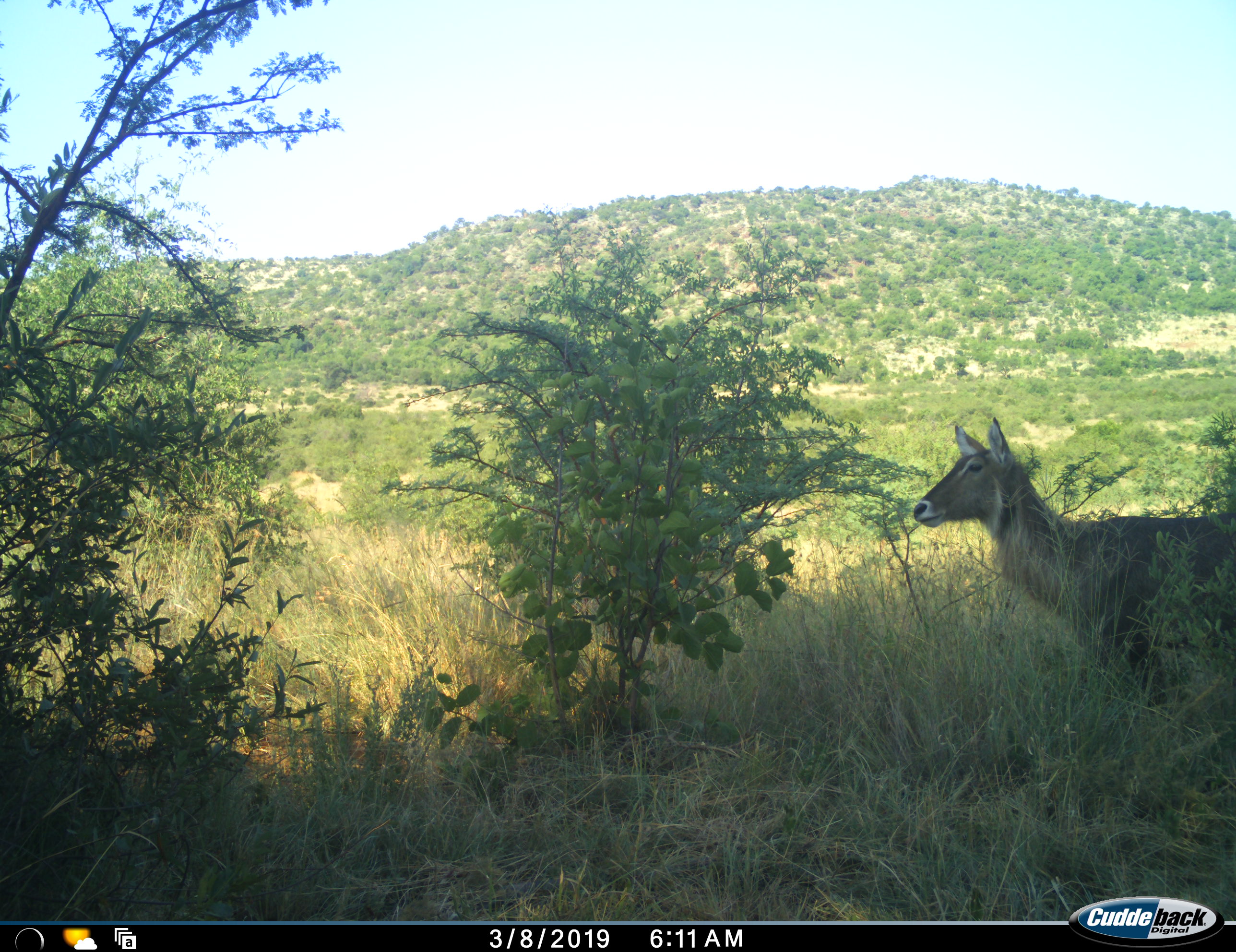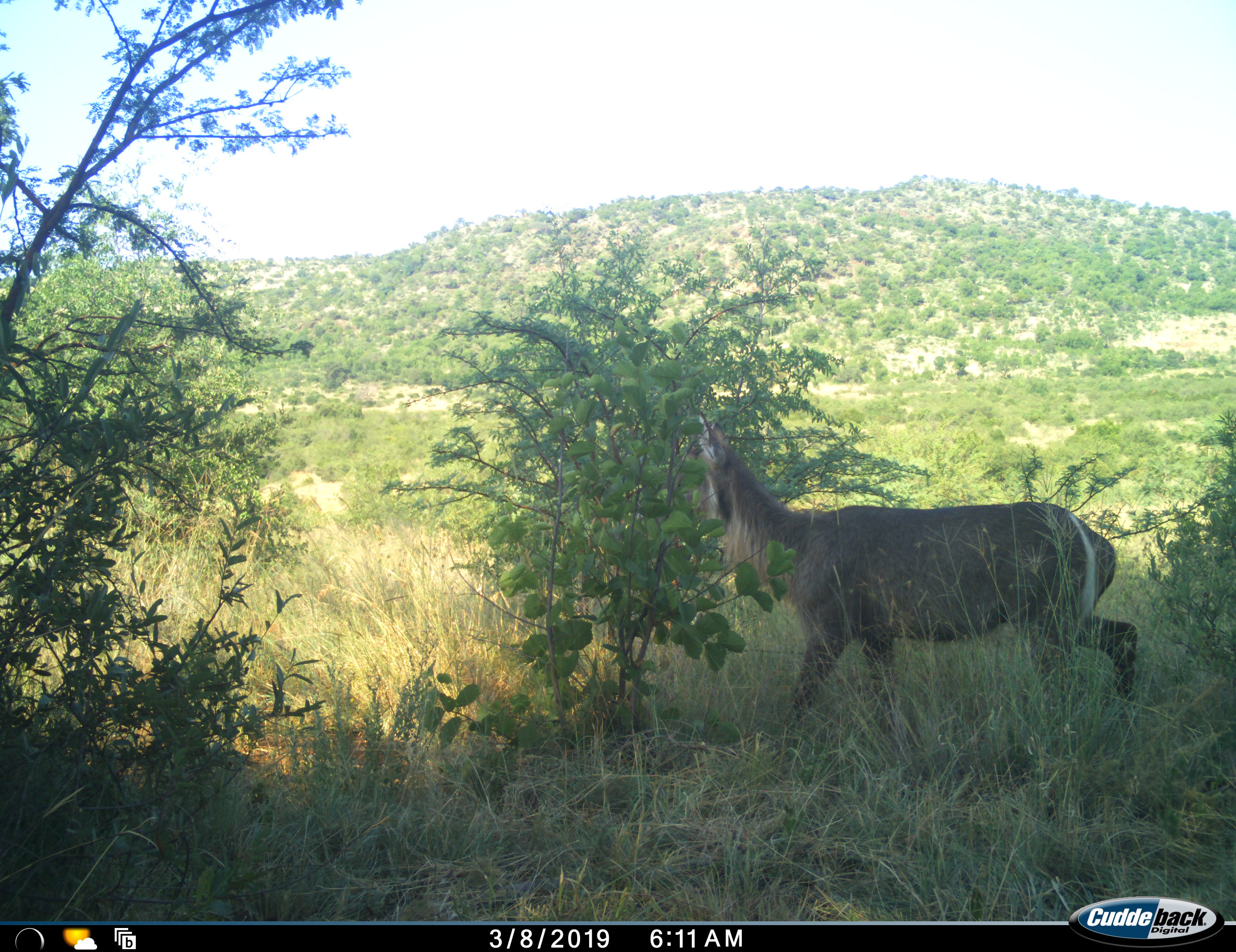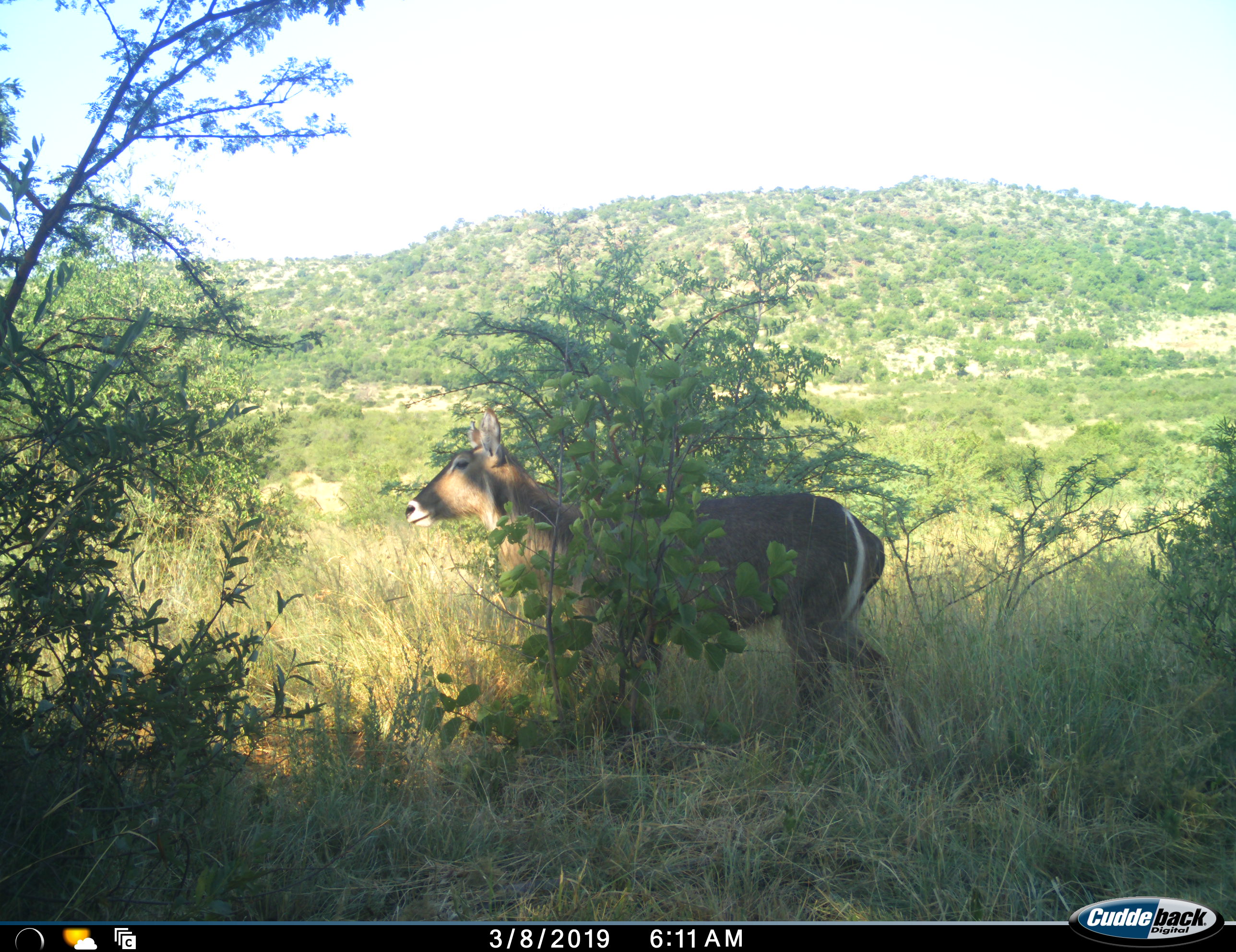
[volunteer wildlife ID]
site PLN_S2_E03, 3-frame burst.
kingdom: Animalia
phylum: Chordata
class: Mammalia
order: Artiodactyla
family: Bovidae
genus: Kobus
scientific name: Kobus ellipsiprymnus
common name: waterbuck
Waterbuck (Kobus ellipsiprymnus), count 1. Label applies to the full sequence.